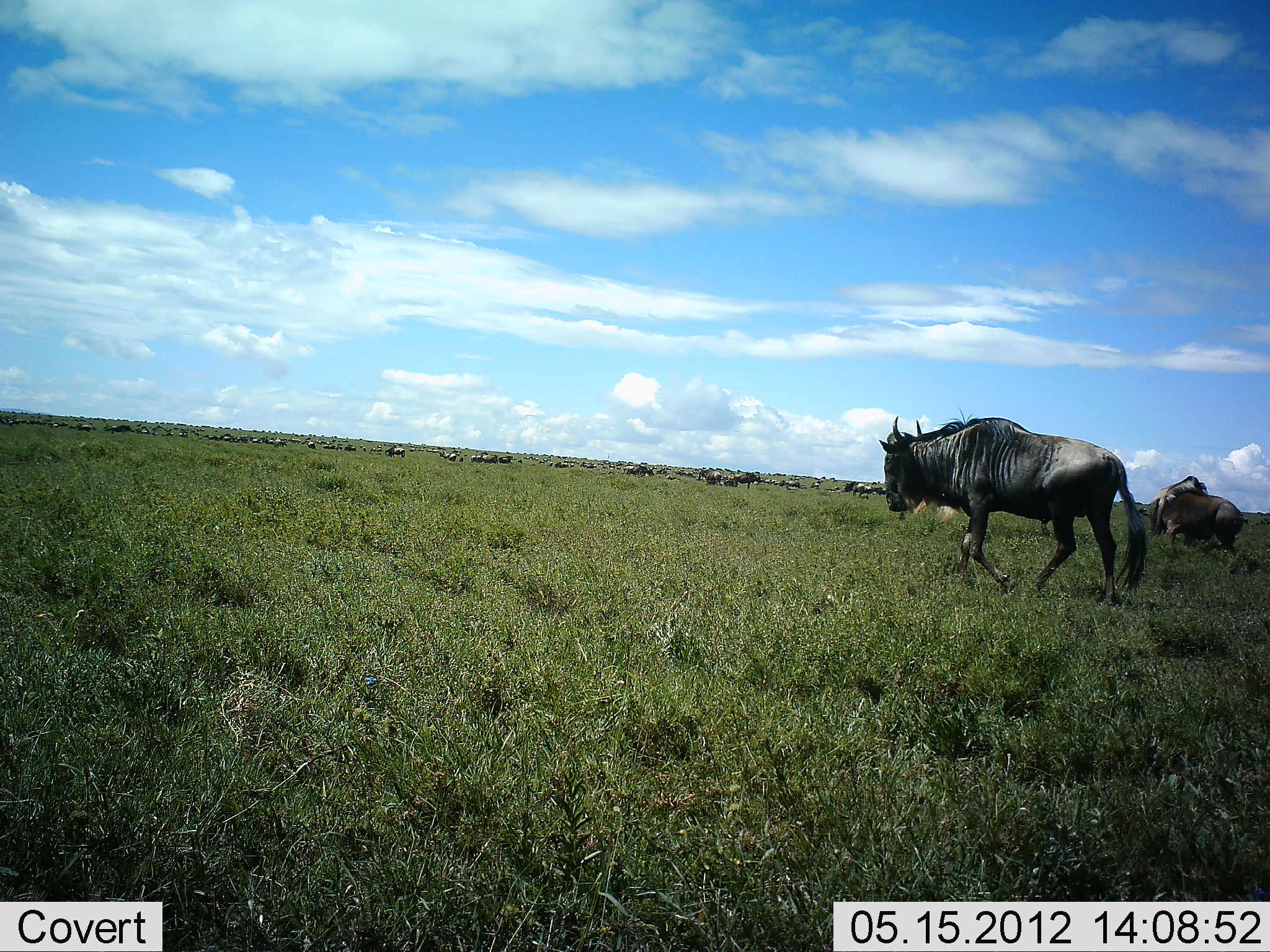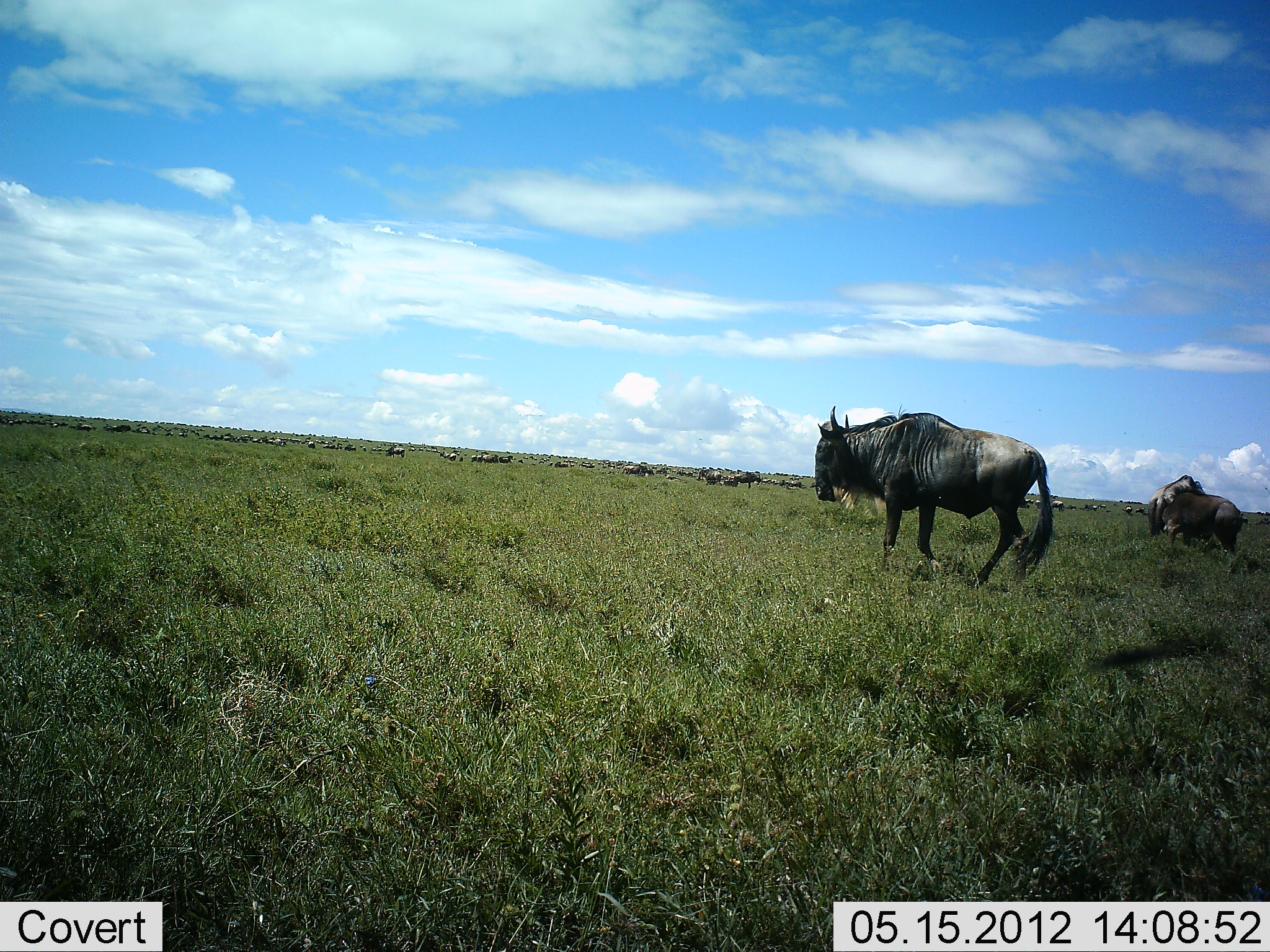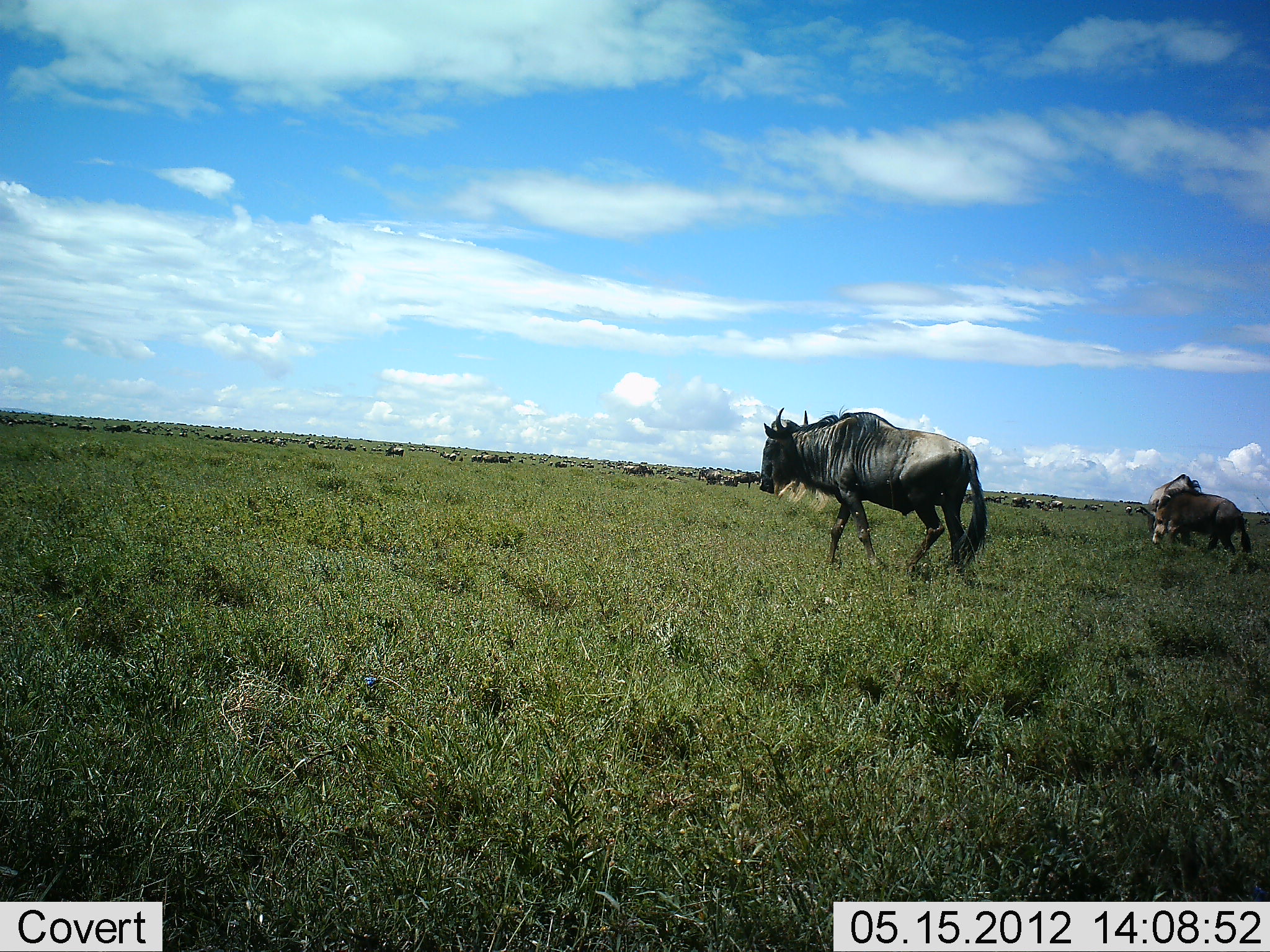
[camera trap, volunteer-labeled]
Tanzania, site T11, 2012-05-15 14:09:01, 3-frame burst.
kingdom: Animalia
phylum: Chordata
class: Mammalia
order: Artiodactyla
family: Bovidae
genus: Connochaetes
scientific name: Connochaetes taurinus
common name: blue wildebeest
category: wildebeest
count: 11-50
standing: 70%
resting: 20%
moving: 80%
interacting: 0%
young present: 10%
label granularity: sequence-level